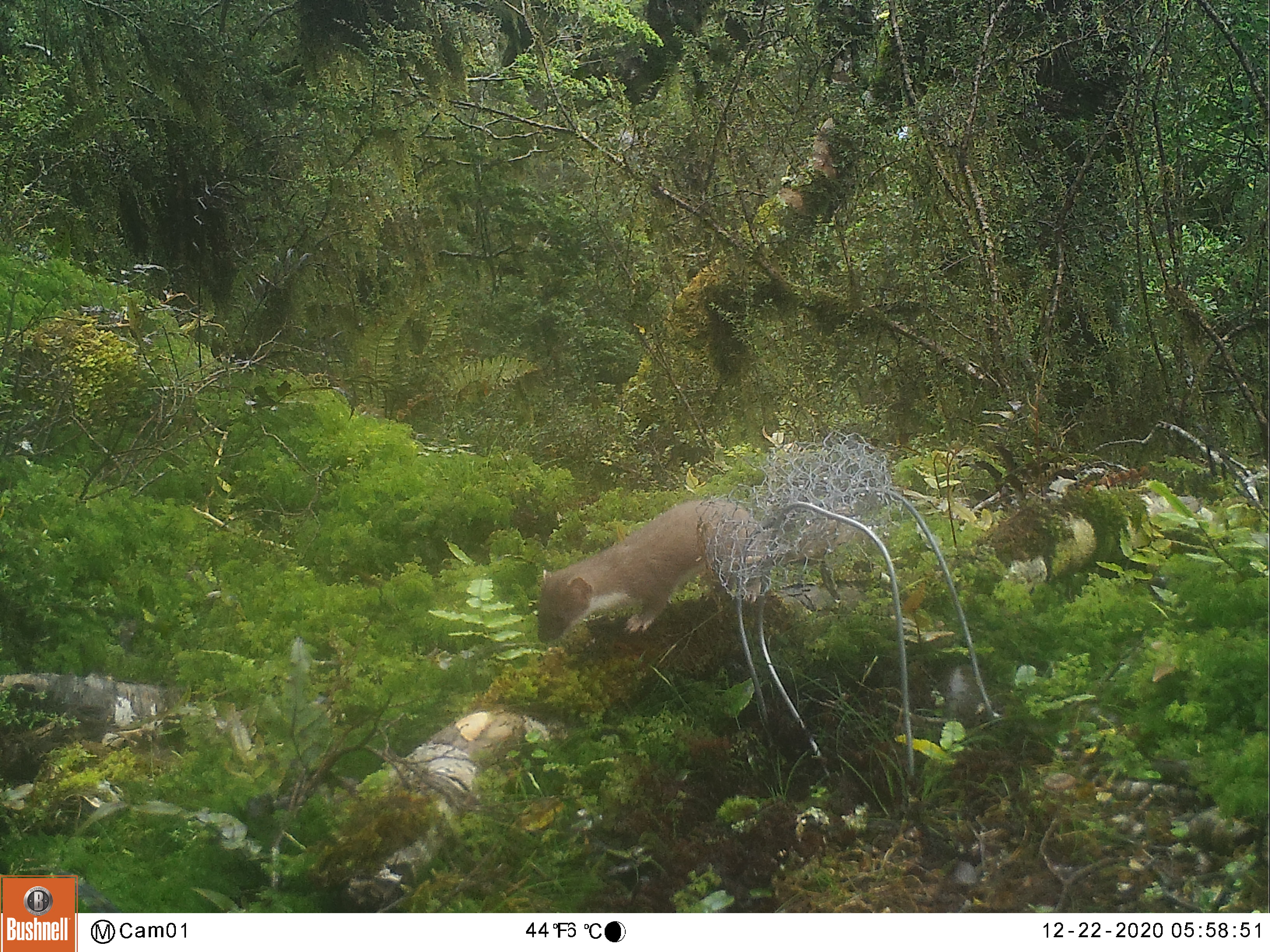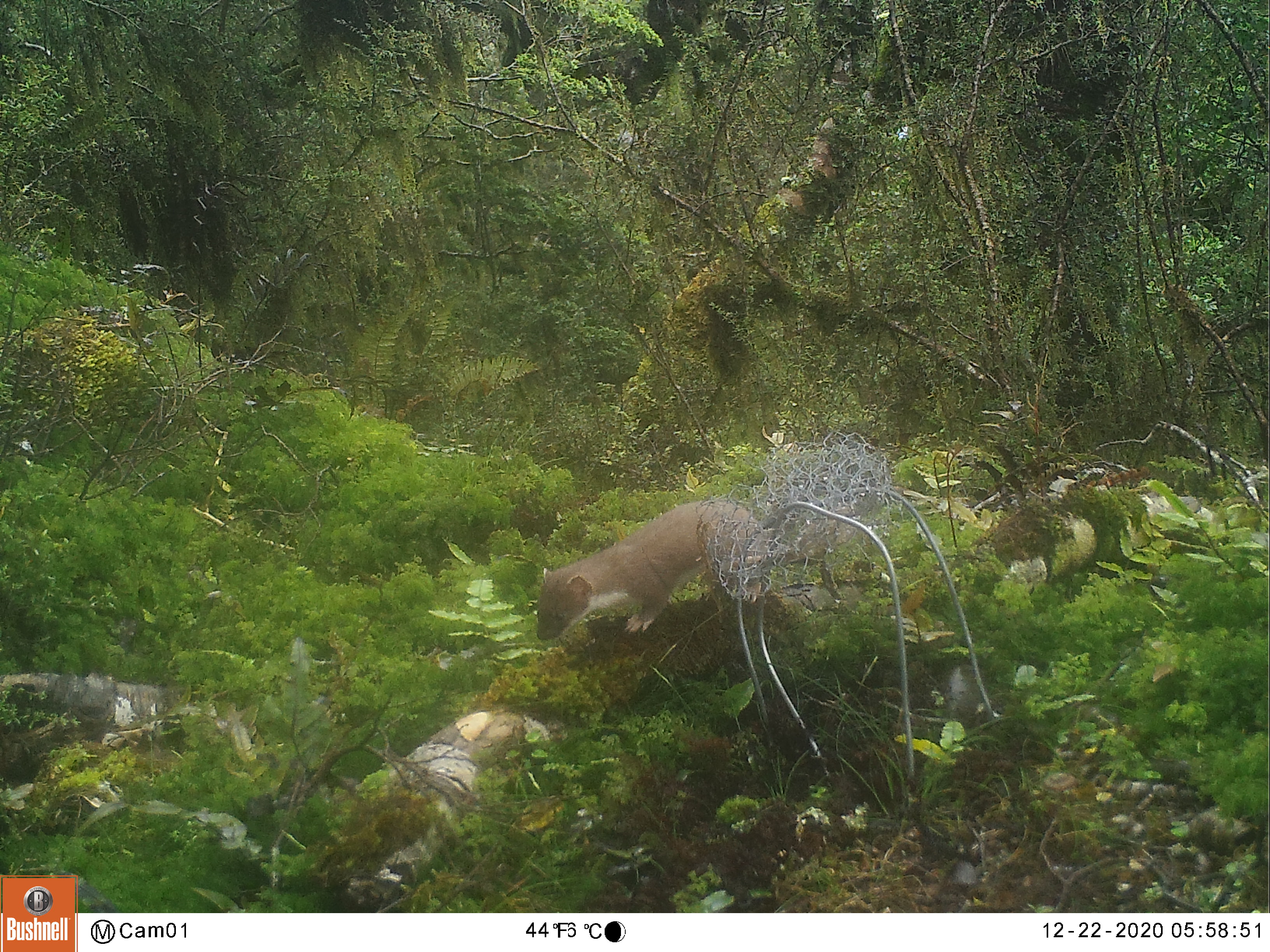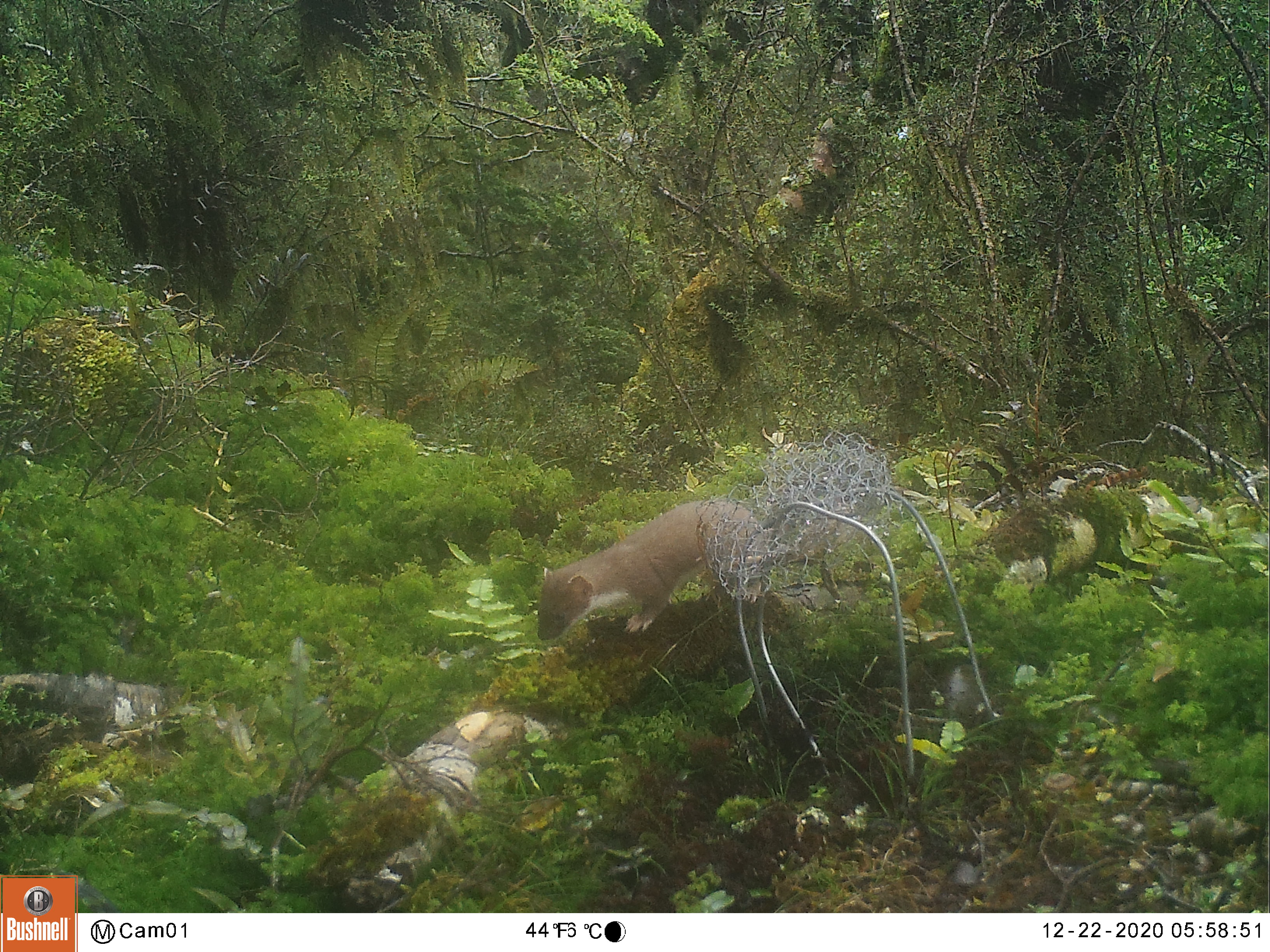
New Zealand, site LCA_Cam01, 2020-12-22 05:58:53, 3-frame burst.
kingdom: Animalia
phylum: Chordata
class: Mammalia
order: Carnivora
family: Mustelidae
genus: Mustela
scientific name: Mustela erminea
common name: stoat